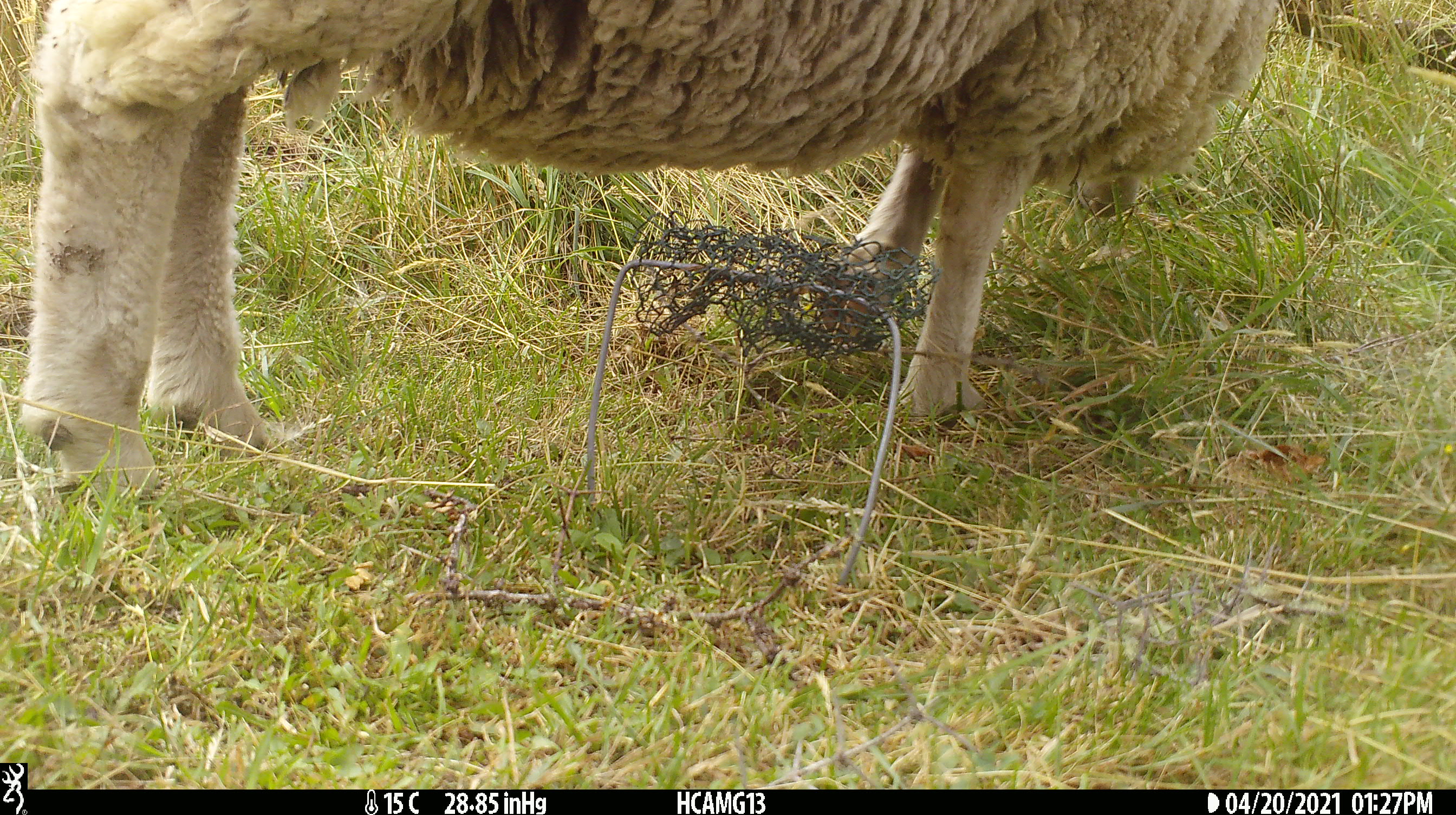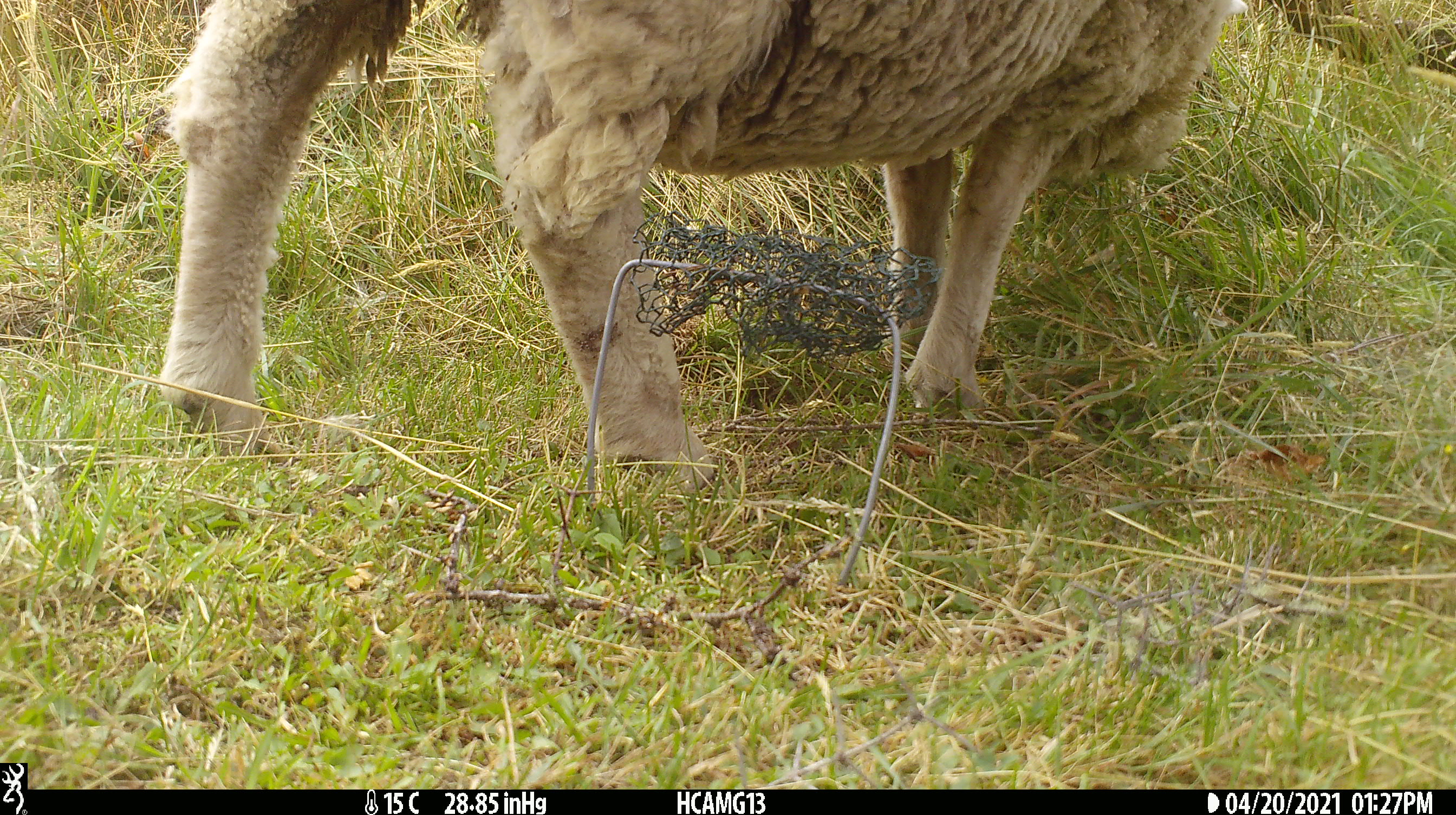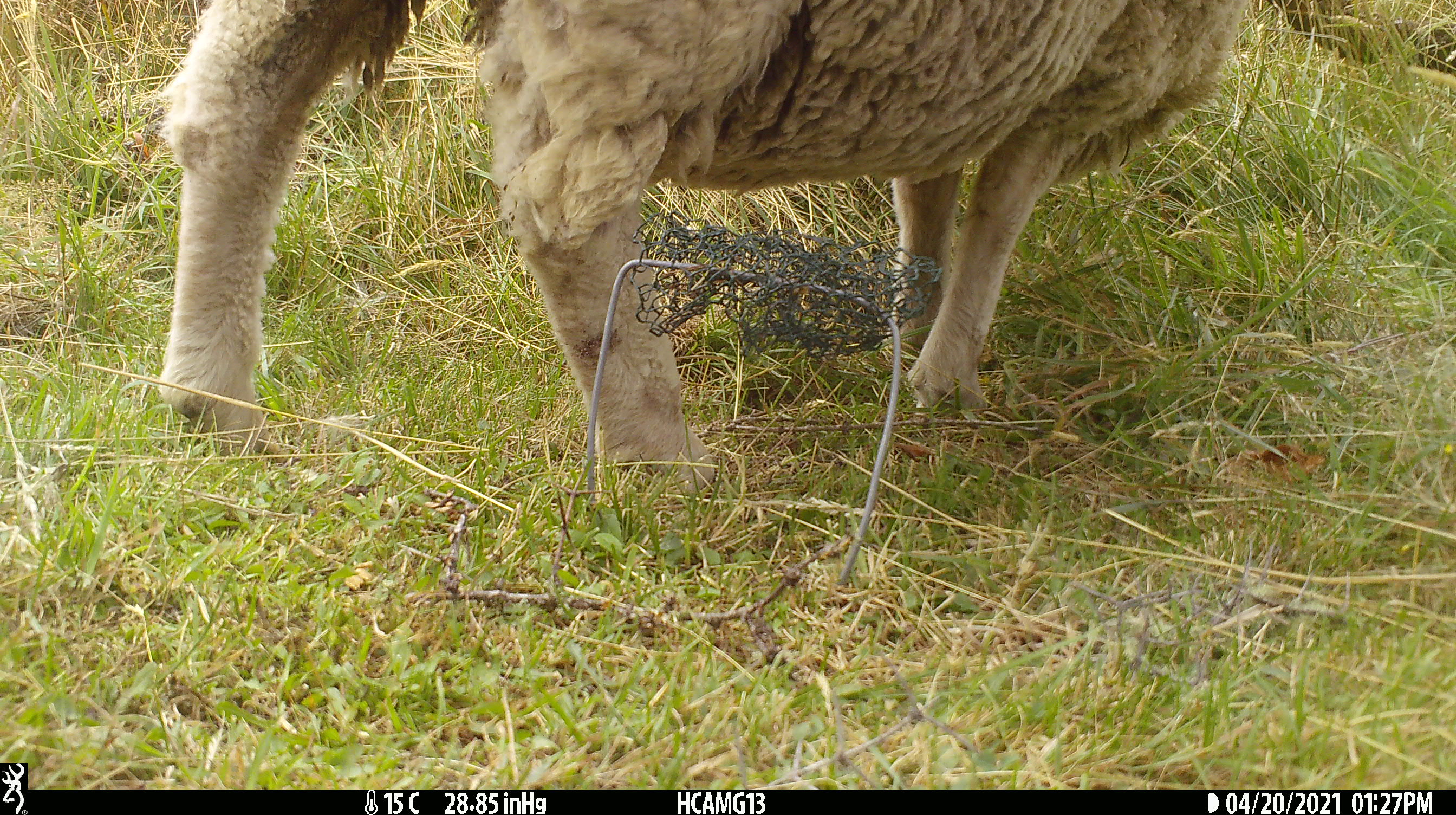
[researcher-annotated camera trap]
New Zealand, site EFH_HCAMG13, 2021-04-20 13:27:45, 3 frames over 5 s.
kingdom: Animalia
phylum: Chordata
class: Mammalia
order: Artiodactyla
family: Bovidae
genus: Ovis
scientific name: Ovis aries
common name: domestic sheep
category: sheep